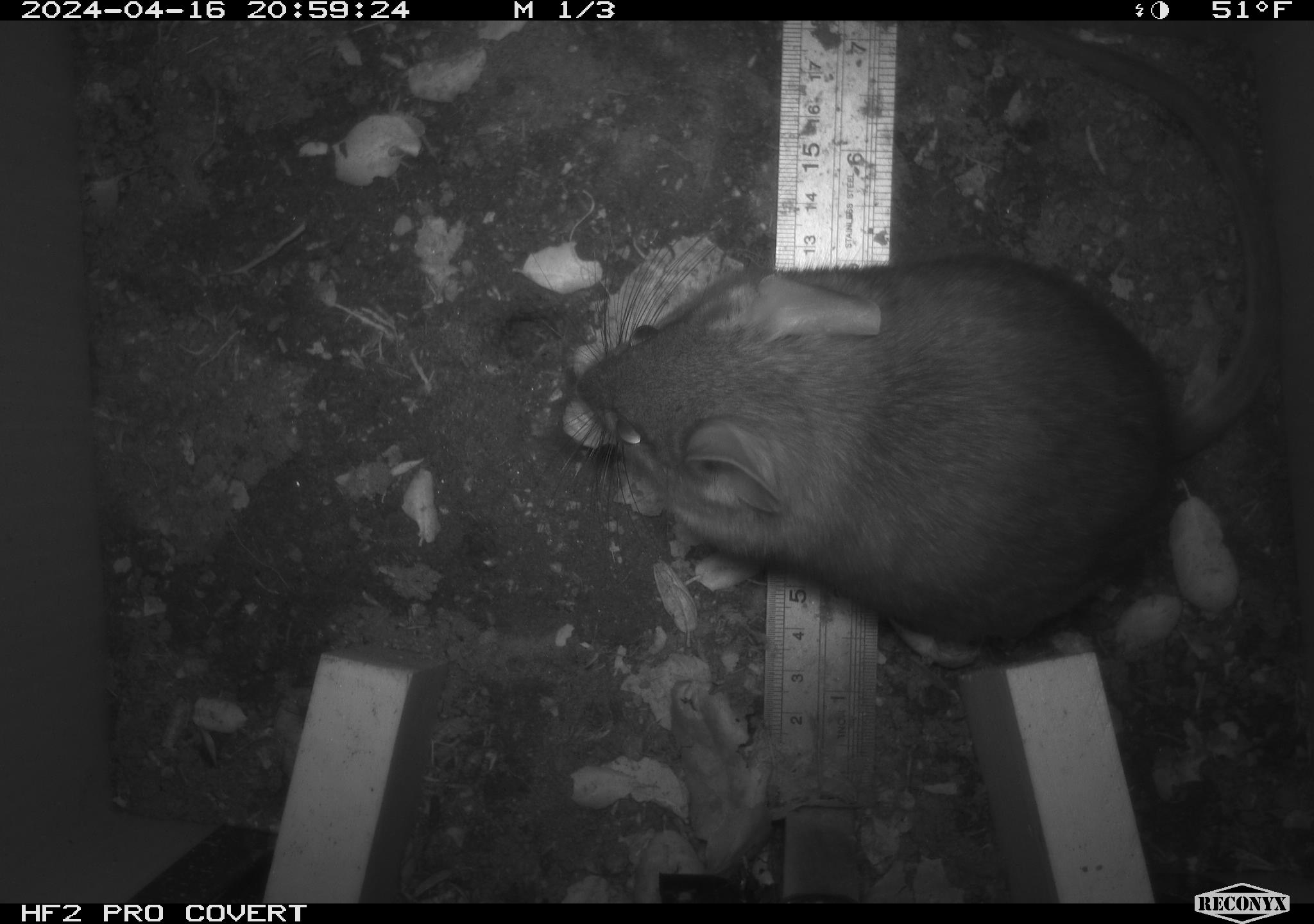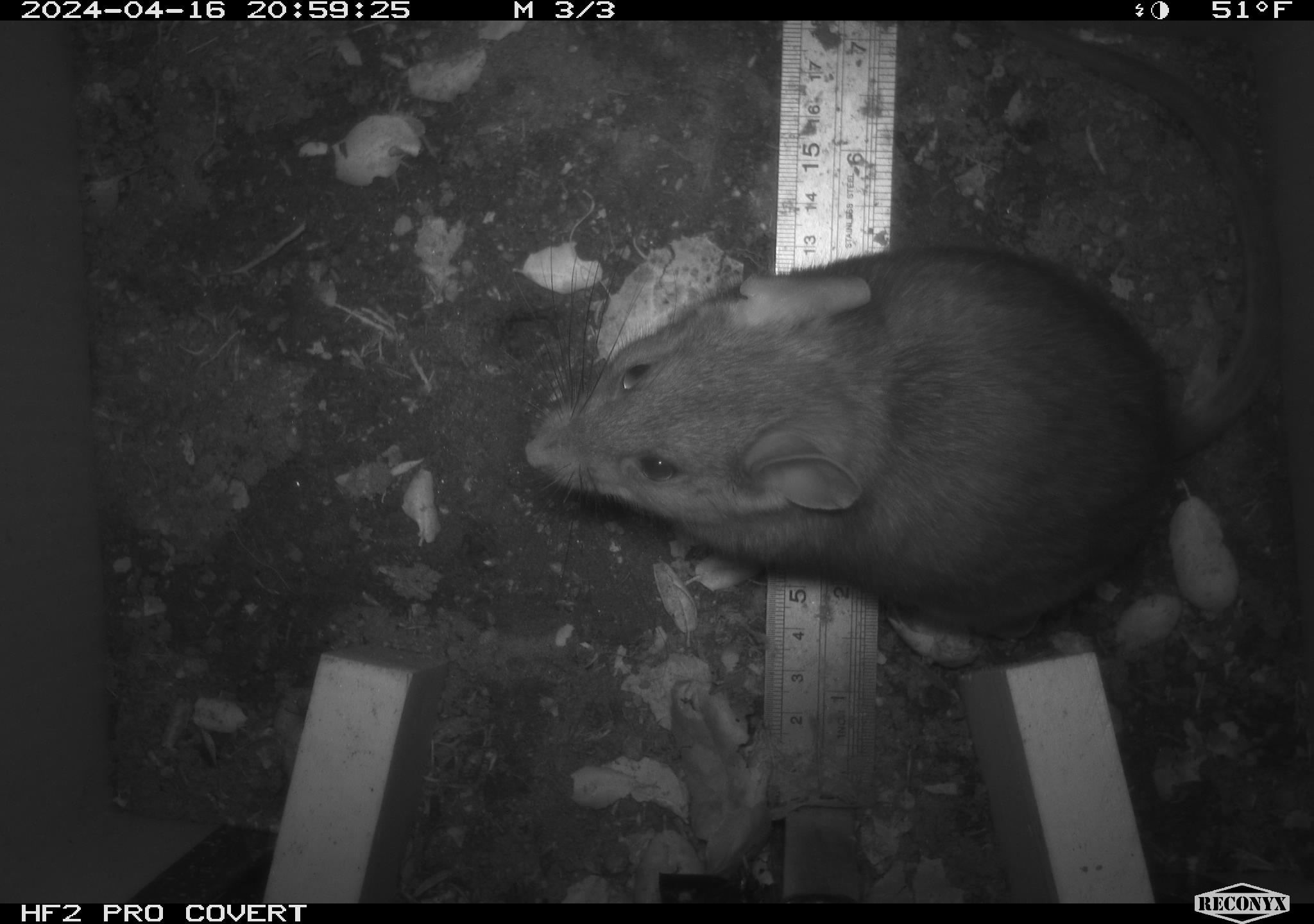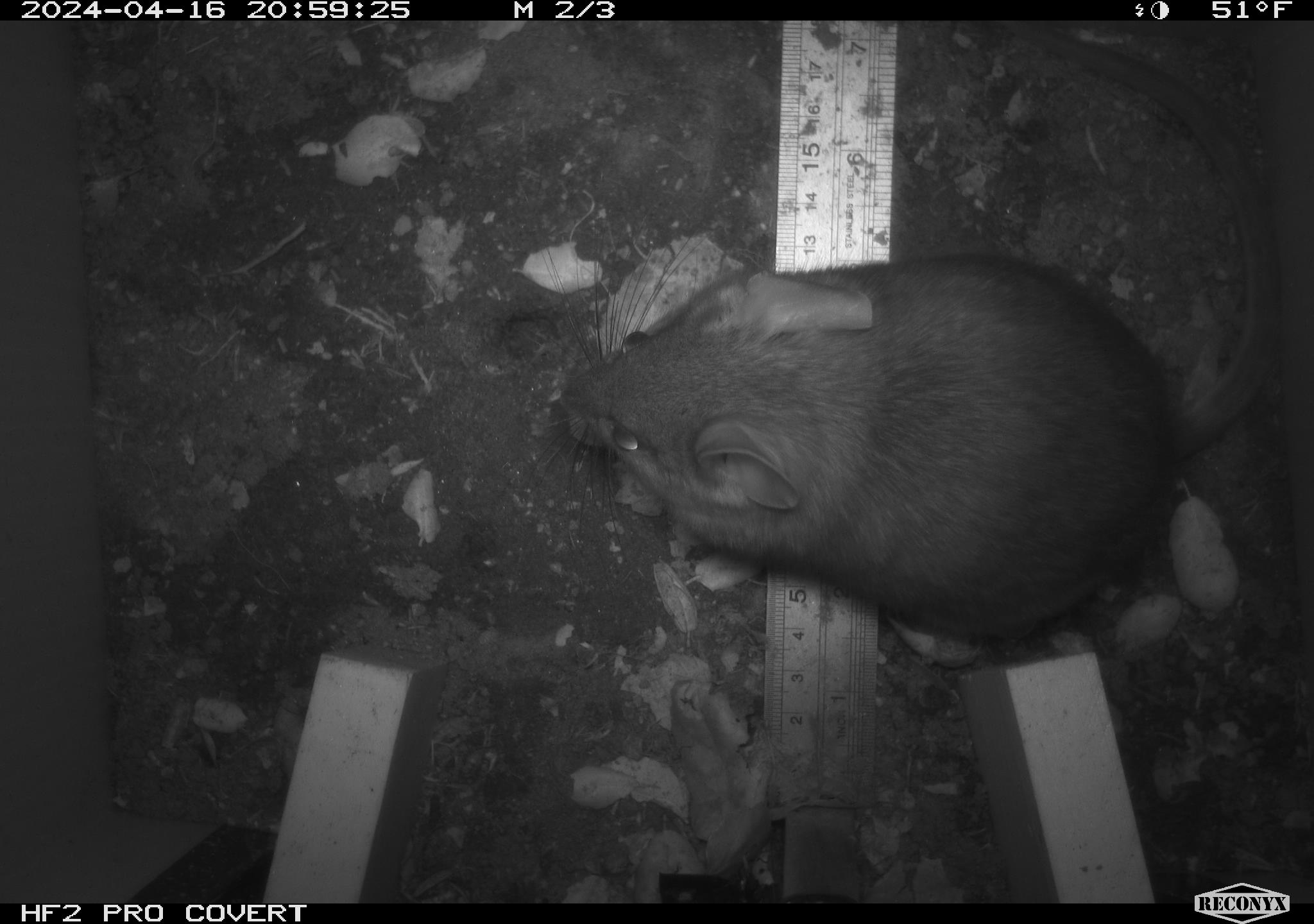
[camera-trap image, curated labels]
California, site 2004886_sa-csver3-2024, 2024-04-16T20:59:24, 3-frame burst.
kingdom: Animalia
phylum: Chordata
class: Mammalia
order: Rodentia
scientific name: Rodentia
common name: rodent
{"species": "rodent (Rodentia)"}